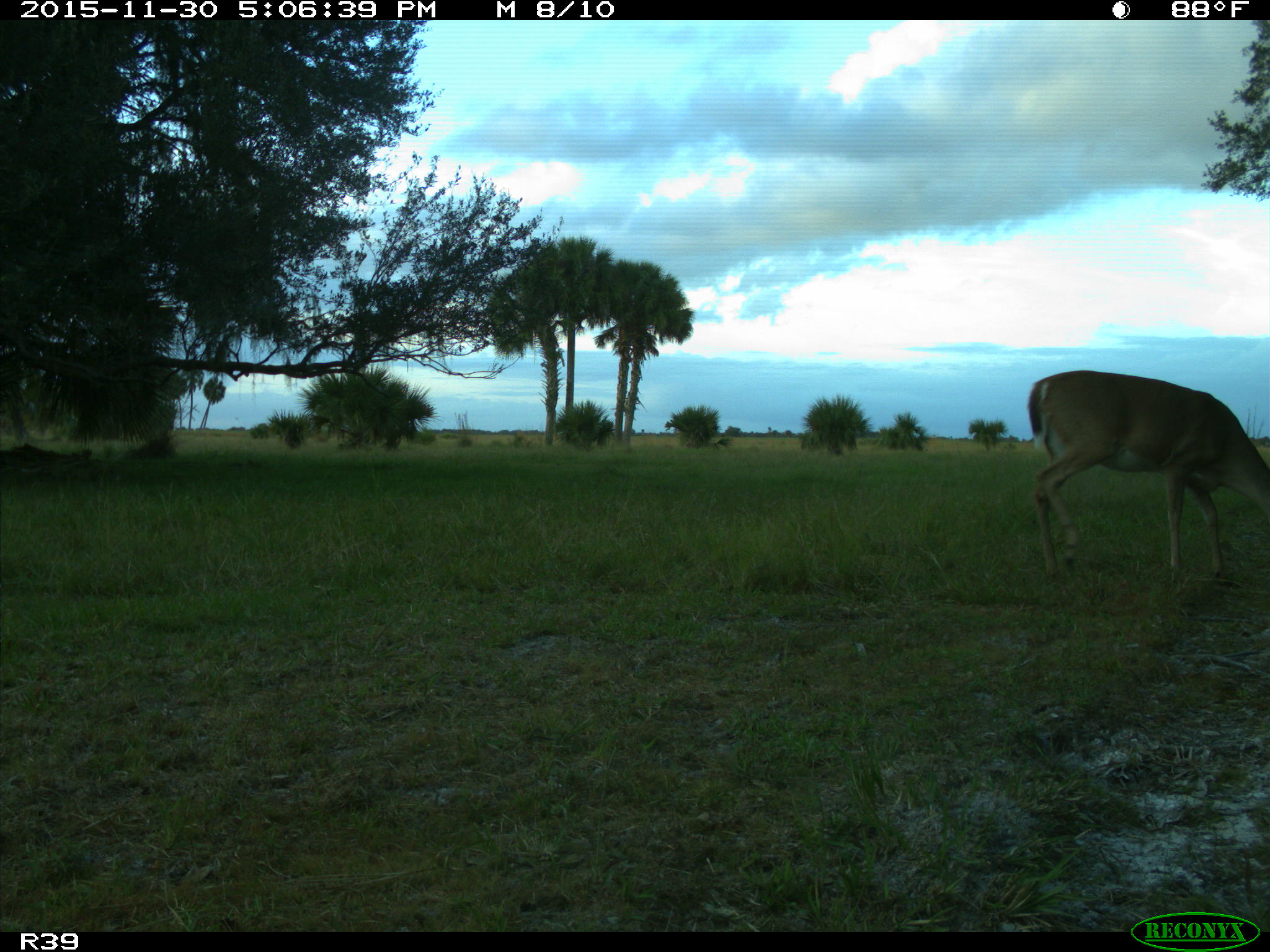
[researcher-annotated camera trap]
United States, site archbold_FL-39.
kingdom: Animalia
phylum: Chordata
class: Mammalia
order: Artiodactyla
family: Cervidae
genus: Odocoileus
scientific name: Odocoileus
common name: deer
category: unidentified deer